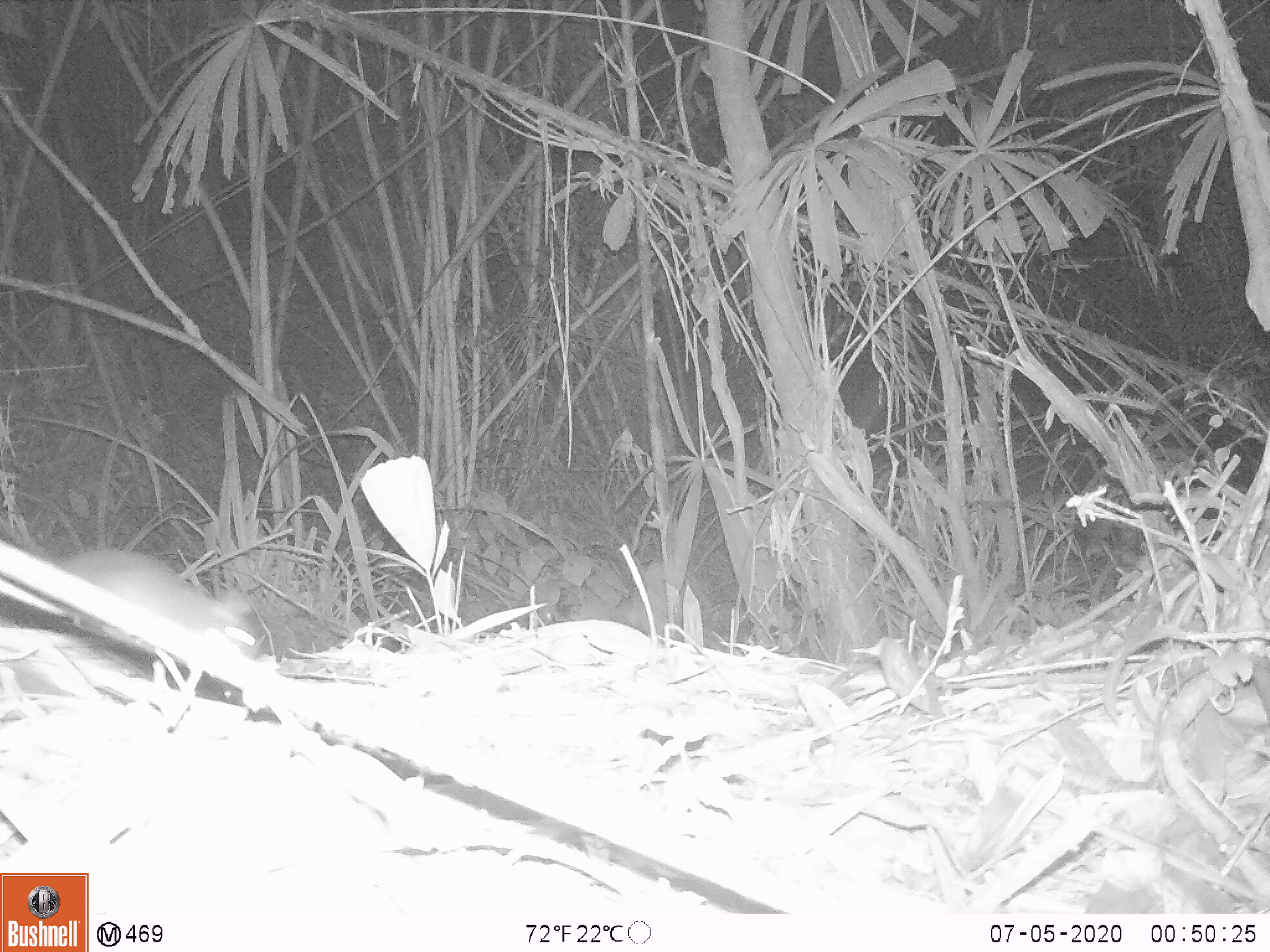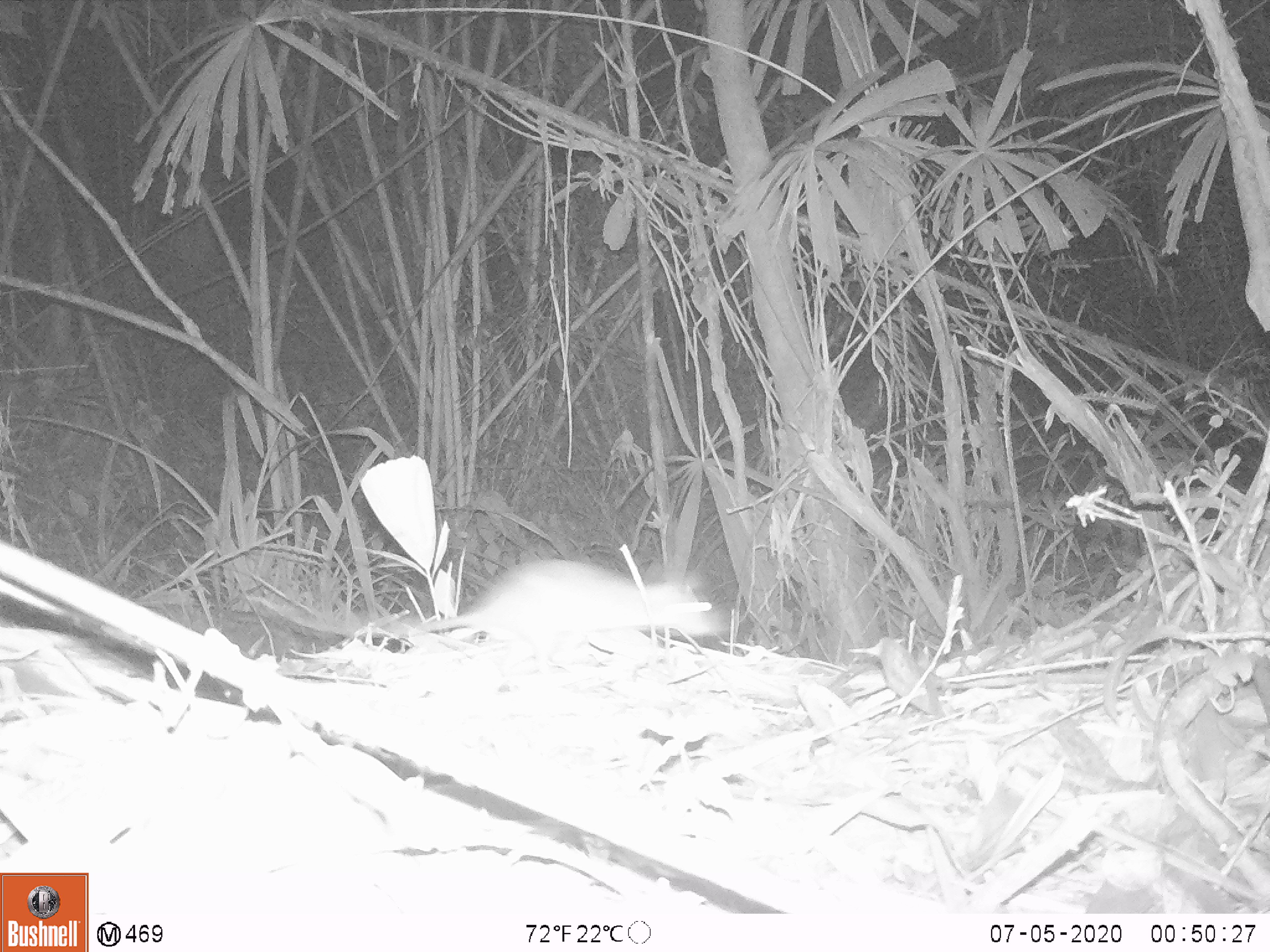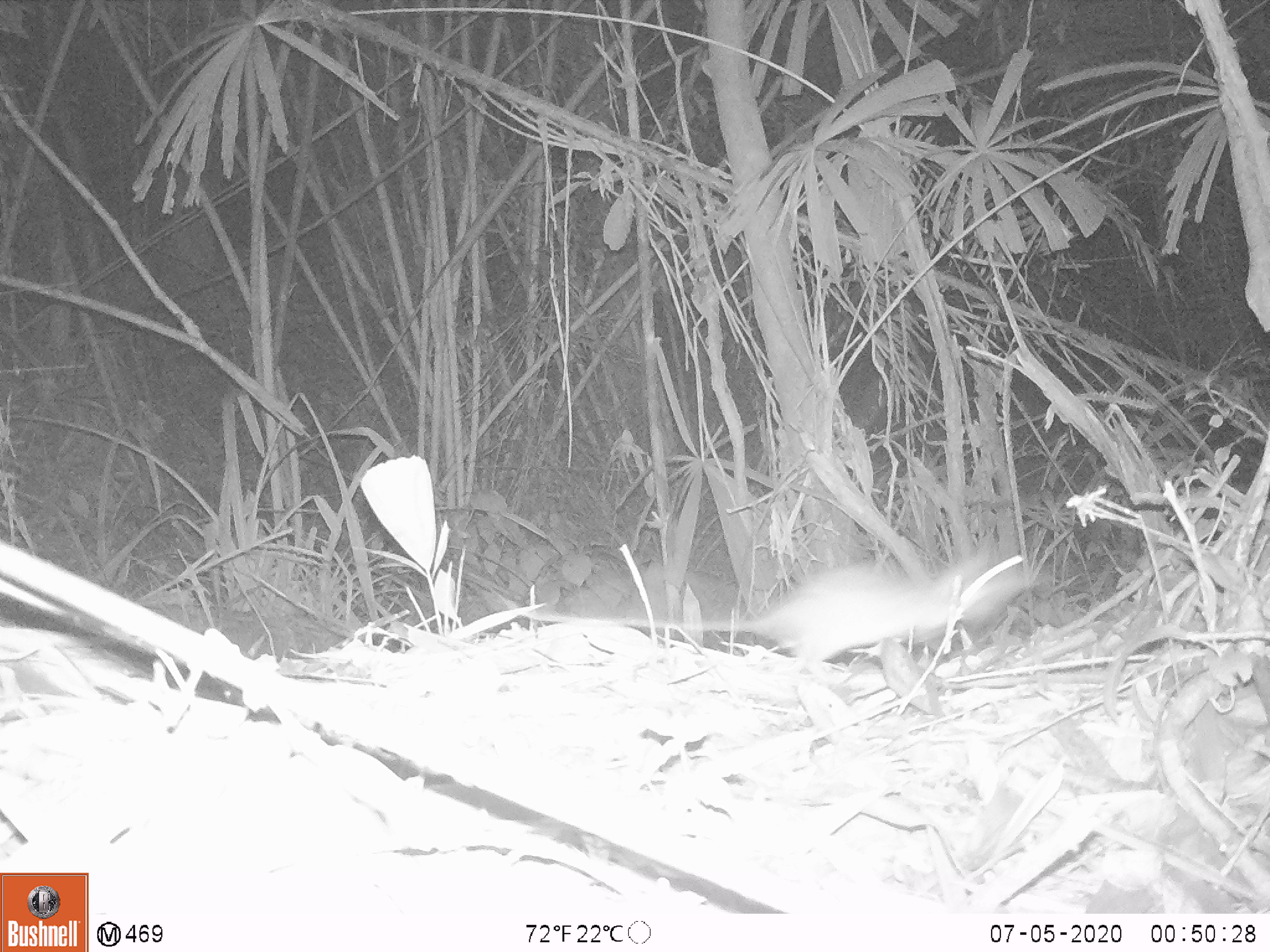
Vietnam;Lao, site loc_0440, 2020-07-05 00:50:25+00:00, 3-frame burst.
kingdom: Animalia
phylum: Chordata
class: Mammalia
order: Rodentia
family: Muridae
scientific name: Muridae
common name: old-world mice and rats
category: unidentified murid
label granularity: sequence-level